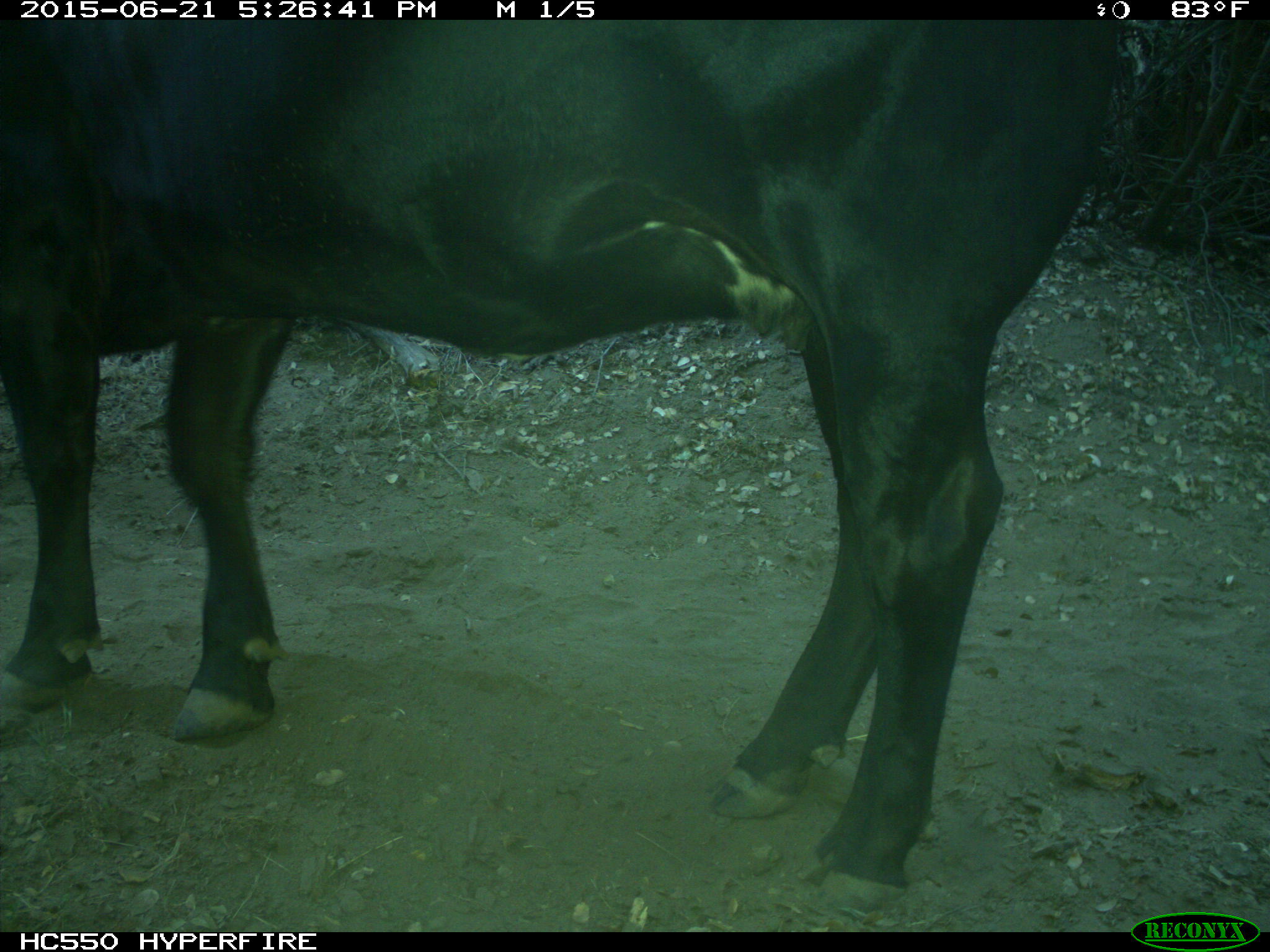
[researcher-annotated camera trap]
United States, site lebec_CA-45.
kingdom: Animalia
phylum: Chordata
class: Mammalia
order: Artiodactyla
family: Bovidae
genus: Bos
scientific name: Bos taurus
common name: domestic cow